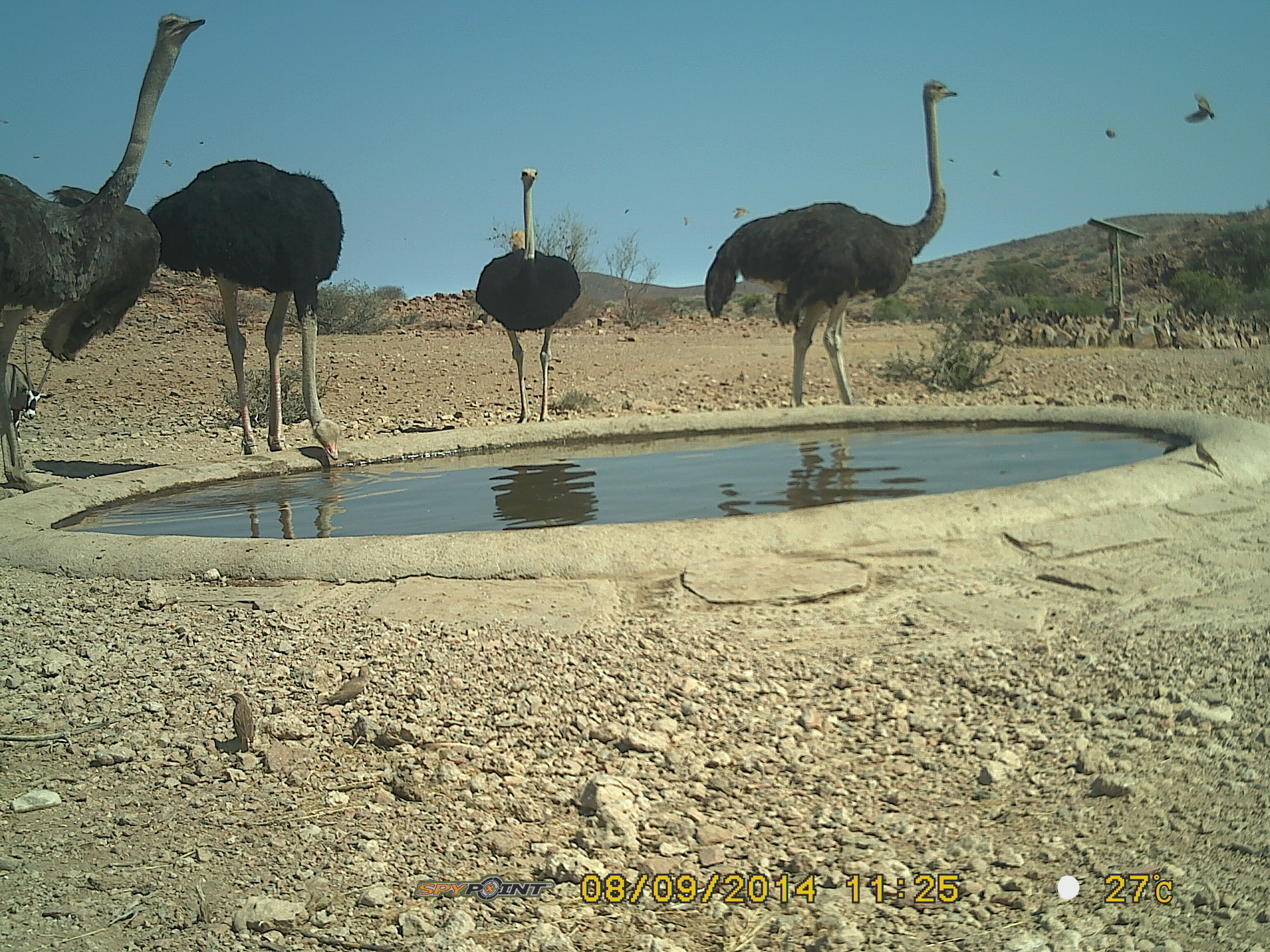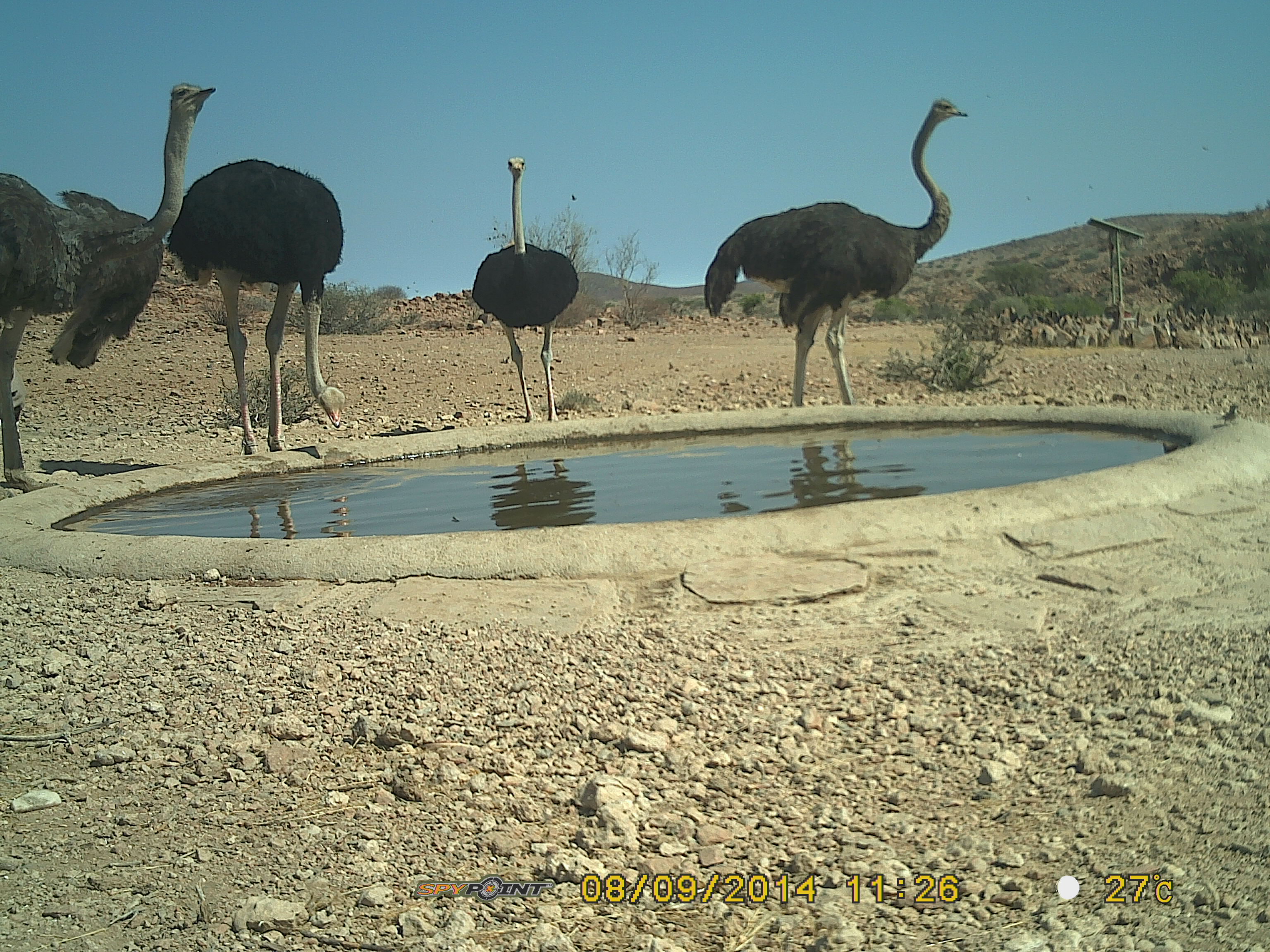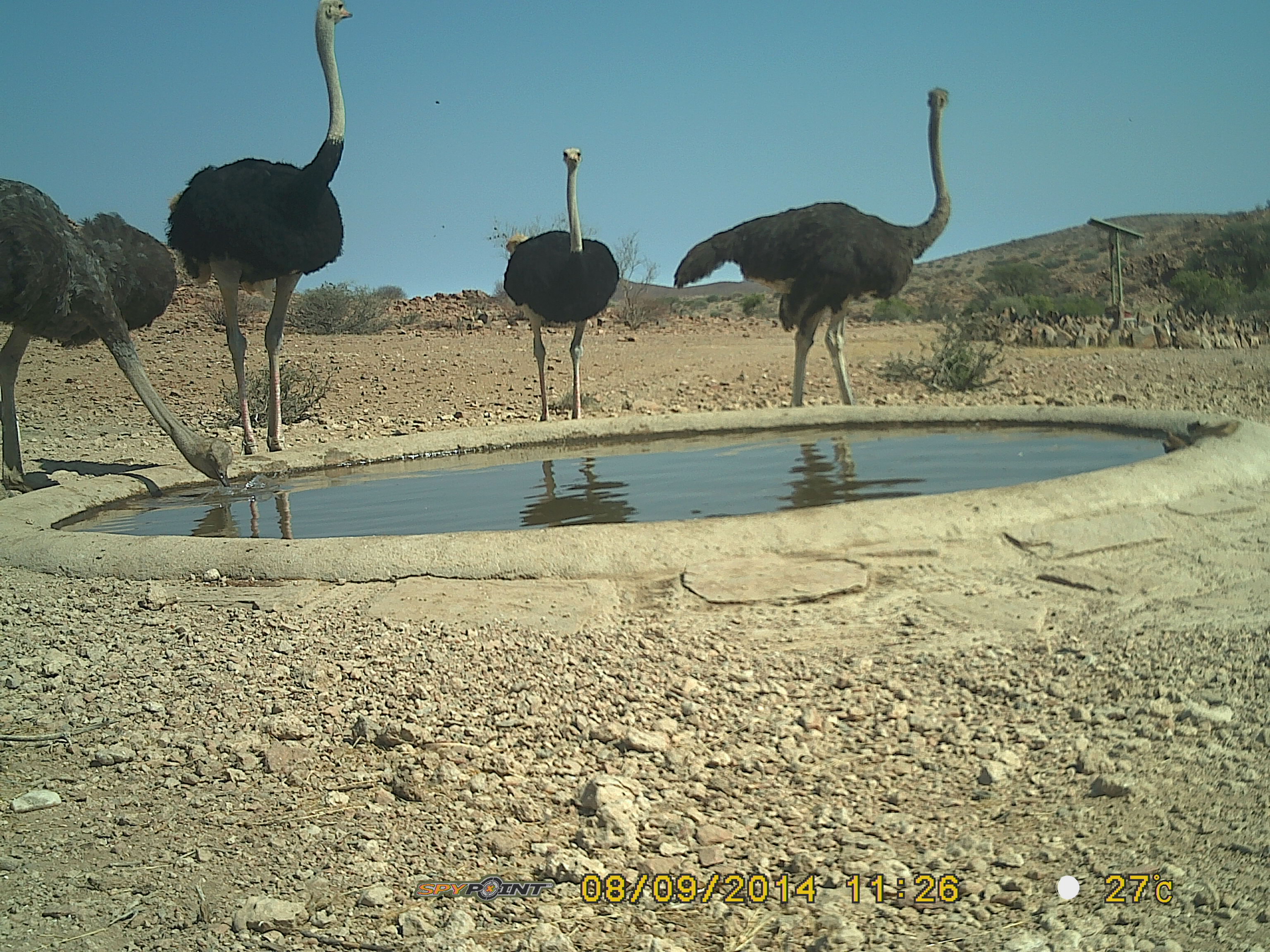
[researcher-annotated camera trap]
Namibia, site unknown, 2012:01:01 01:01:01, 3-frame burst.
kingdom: Animalia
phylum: Chordata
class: Aves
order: Struthioniformes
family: Struthionidae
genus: Struthio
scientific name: Struthio camelus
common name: common ostrich